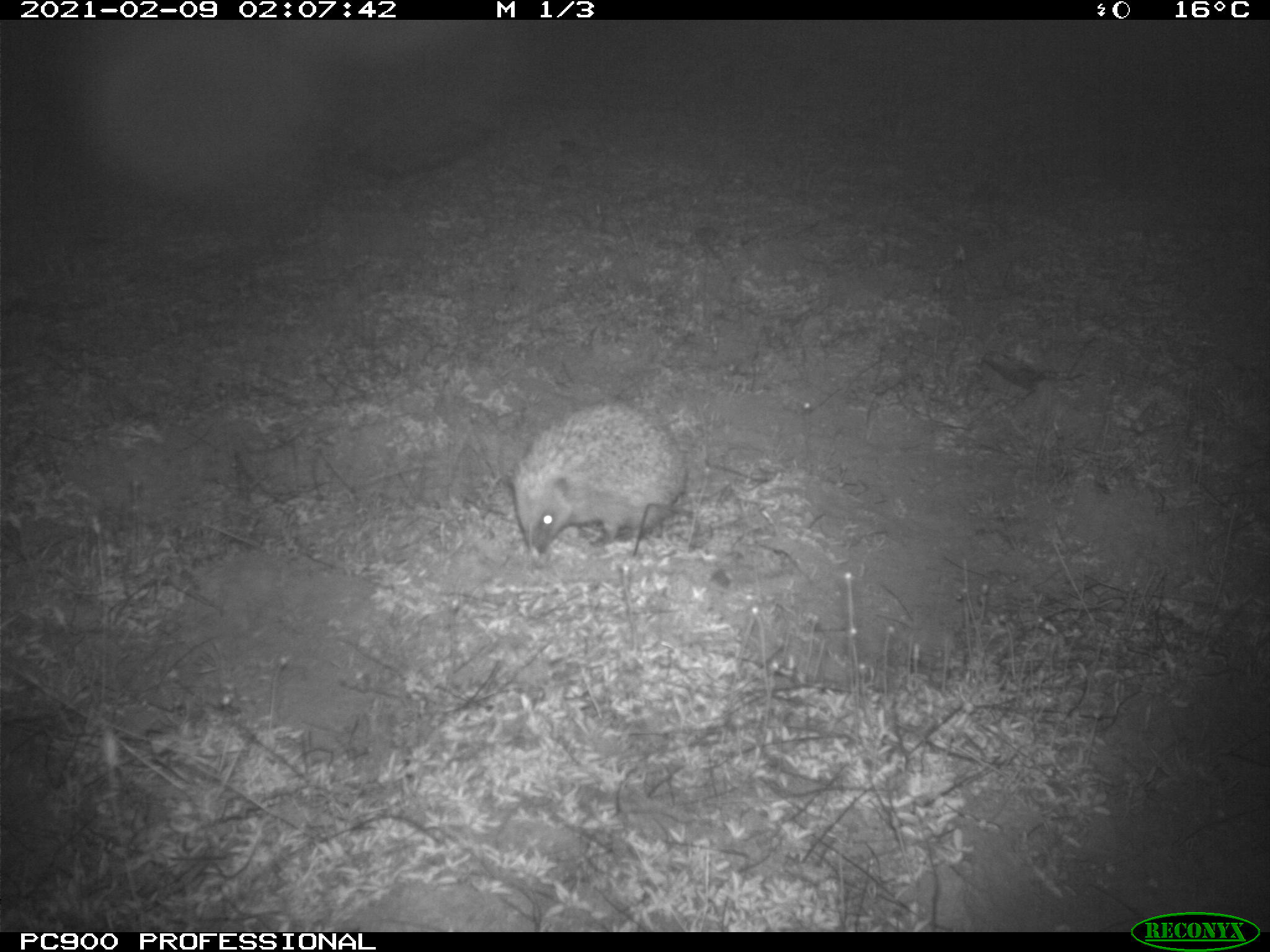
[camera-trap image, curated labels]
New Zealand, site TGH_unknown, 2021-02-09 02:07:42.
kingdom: Animalia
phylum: Chordata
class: Mammalia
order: Eulipotyphla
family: Erinaceidae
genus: Erinaceus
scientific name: Erinaceus europaeus europaeus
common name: european hedgehog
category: hedgehog